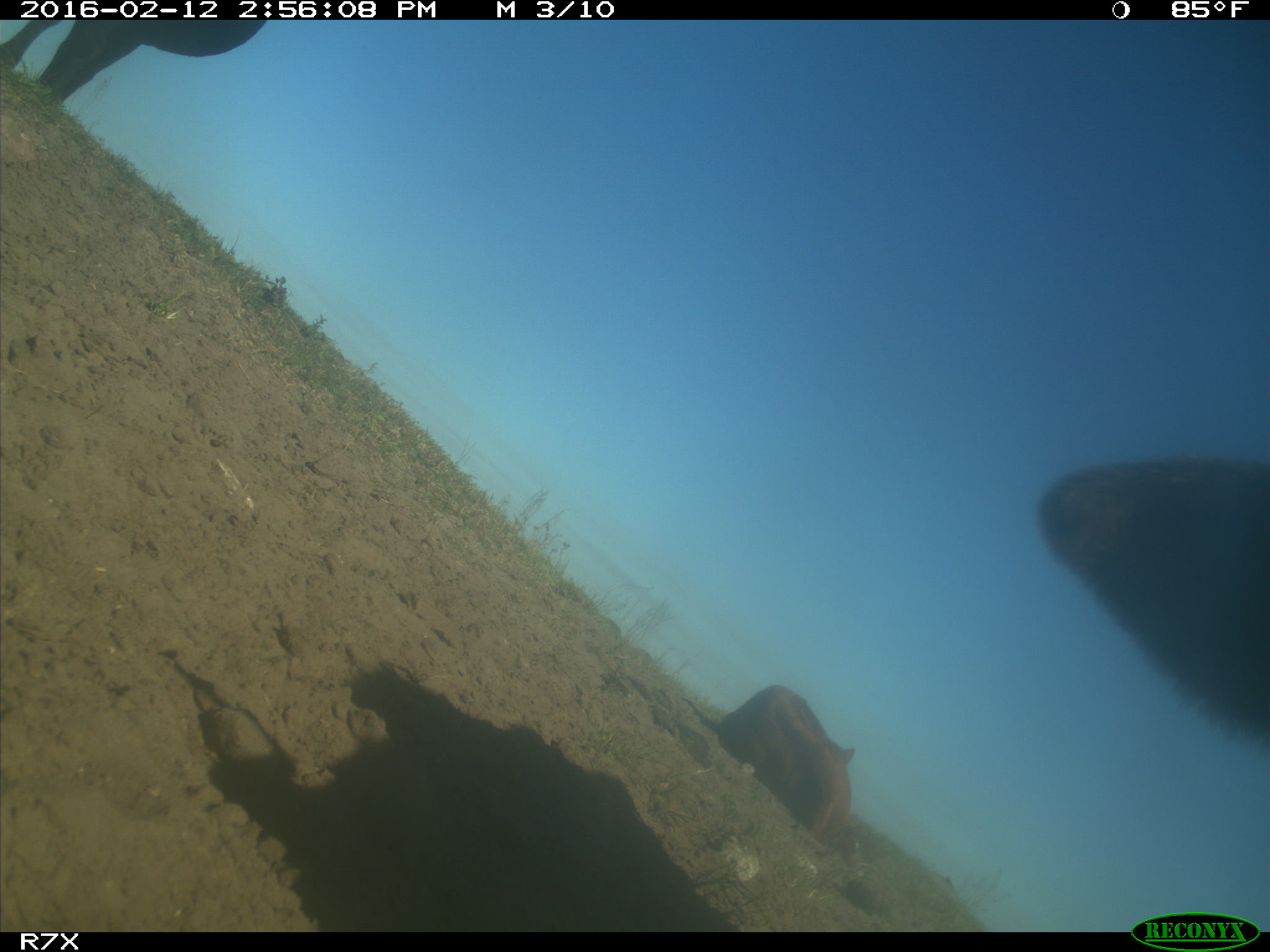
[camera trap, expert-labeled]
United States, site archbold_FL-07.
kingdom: Animalia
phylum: Chordata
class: Mammalia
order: Artiodactyla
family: Bovidae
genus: Bos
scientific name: Bos taurus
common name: domestic cow